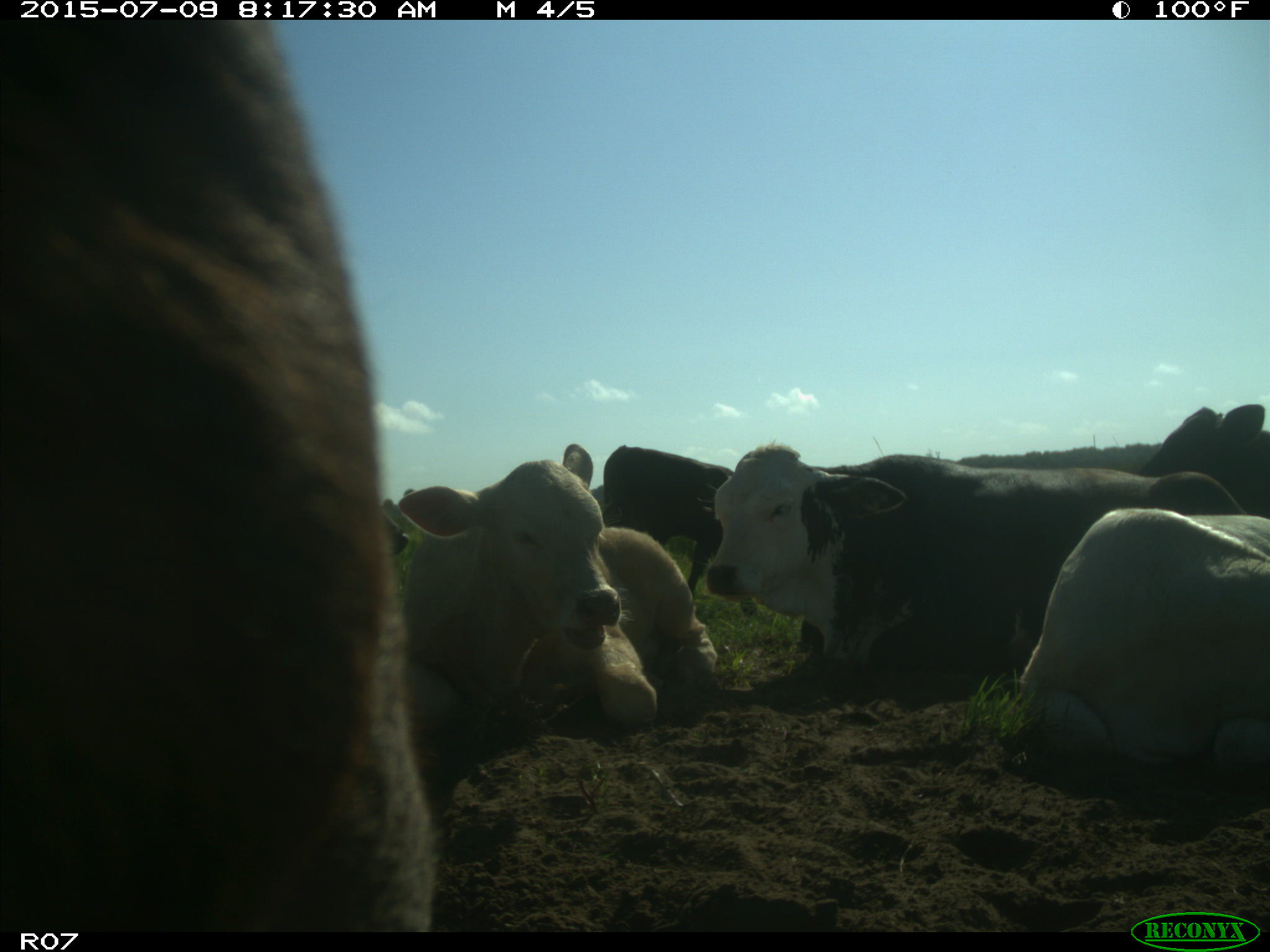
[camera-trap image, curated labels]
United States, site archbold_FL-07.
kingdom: Animalia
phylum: Chordata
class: Mammalia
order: Artiodactyla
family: Bovidae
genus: Bos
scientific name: Bos taurus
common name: domestic cow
Bos taurus (domestic cow).